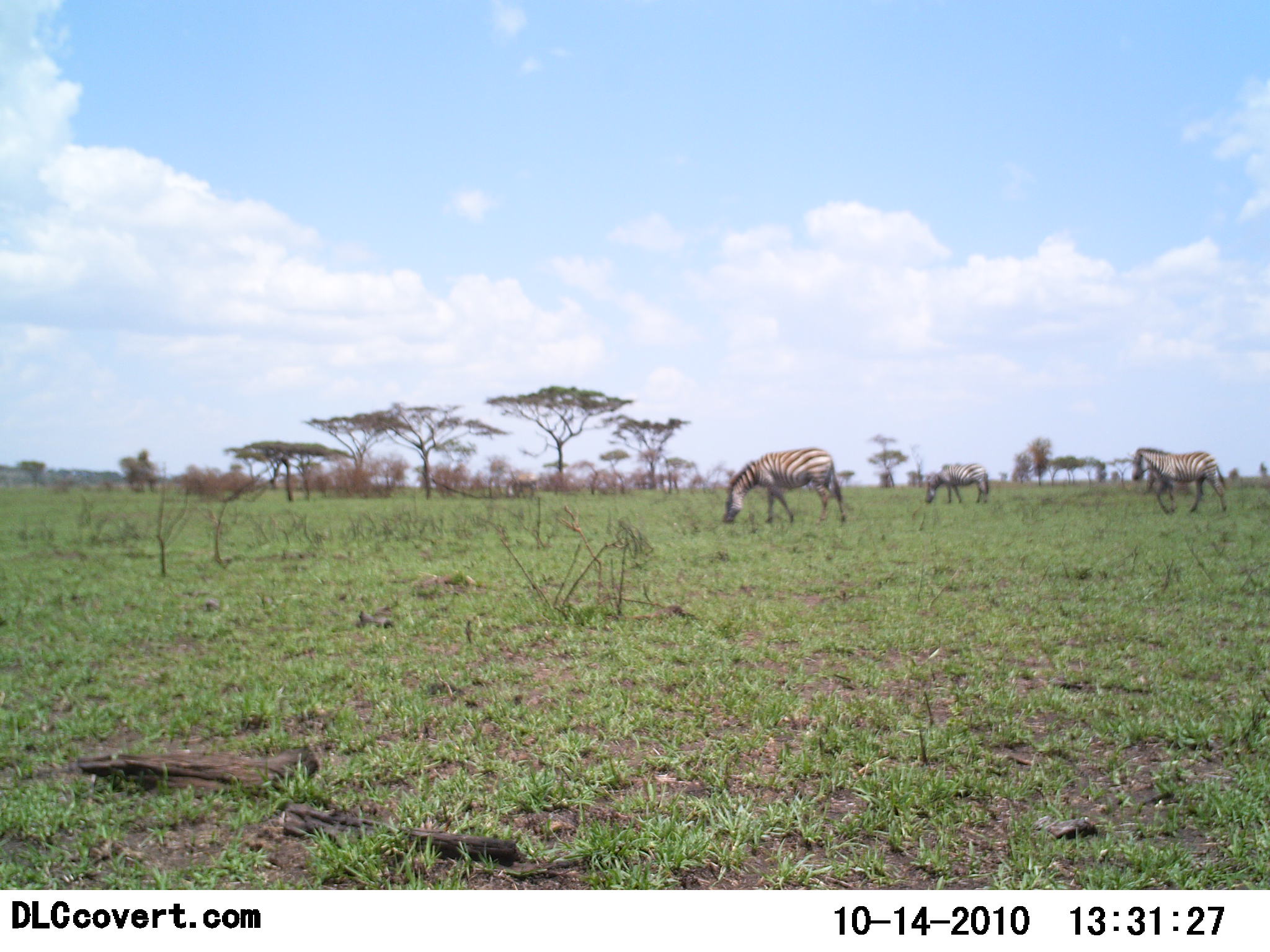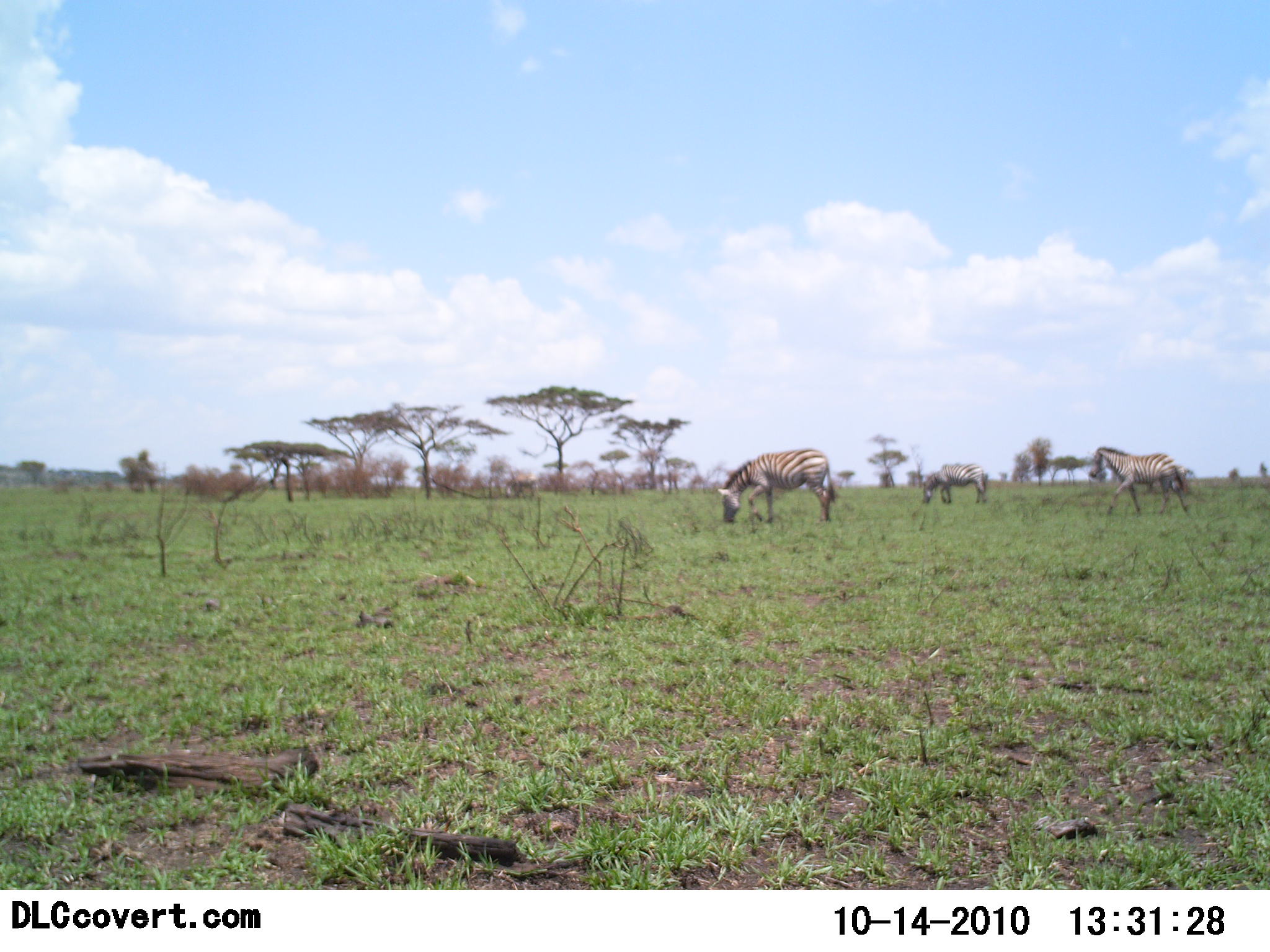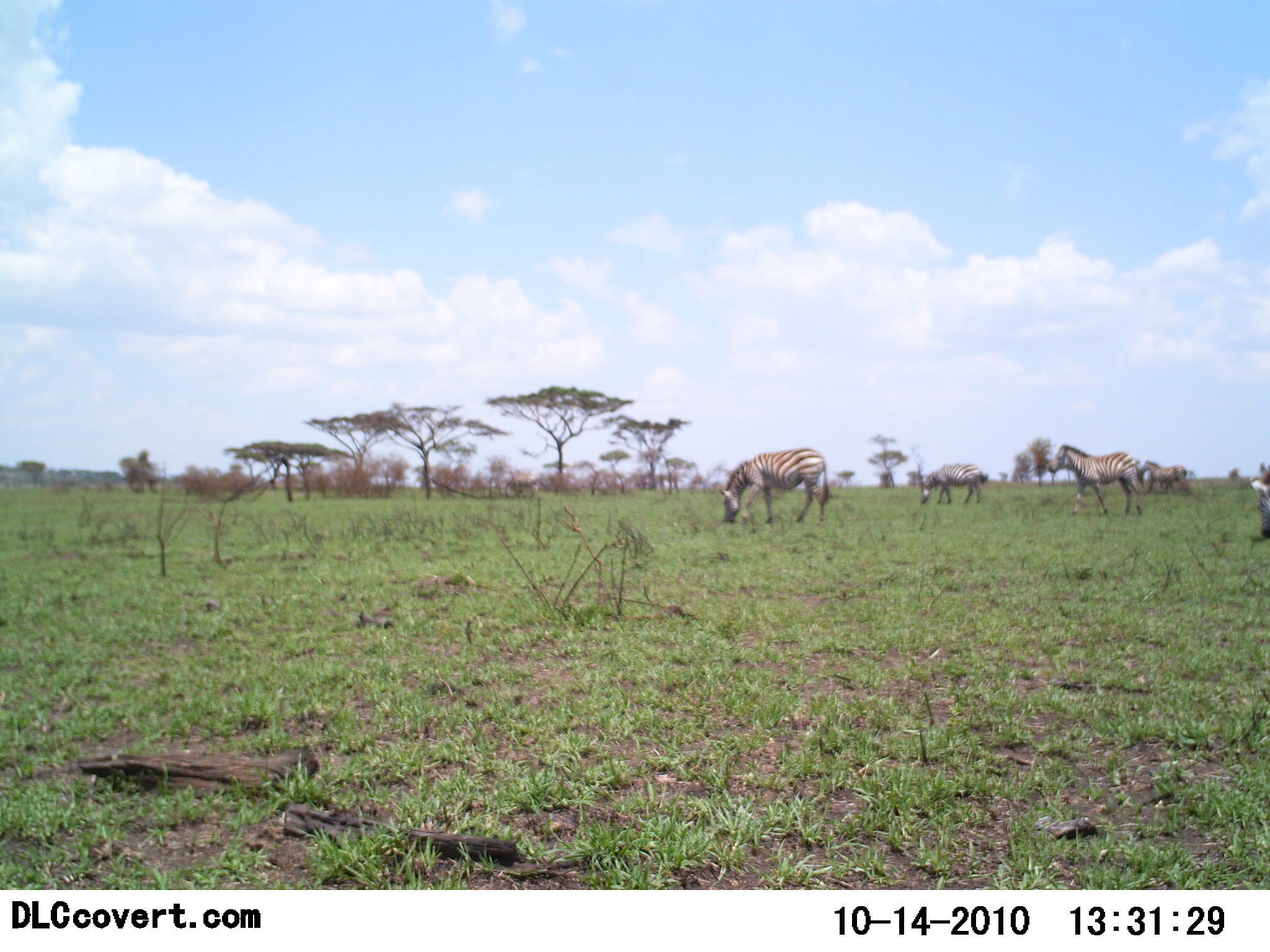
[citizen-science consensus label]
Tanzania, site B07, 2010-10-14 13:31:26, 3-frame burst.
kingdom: Animalia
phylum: Chordata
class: Mammalia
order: Perissodactyla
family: Equidae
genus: Equus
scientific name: Equus quagga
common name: plains zebra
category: zebra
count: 4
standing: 24%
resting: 0%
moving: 35%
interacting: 0%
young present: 0%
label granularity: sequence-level